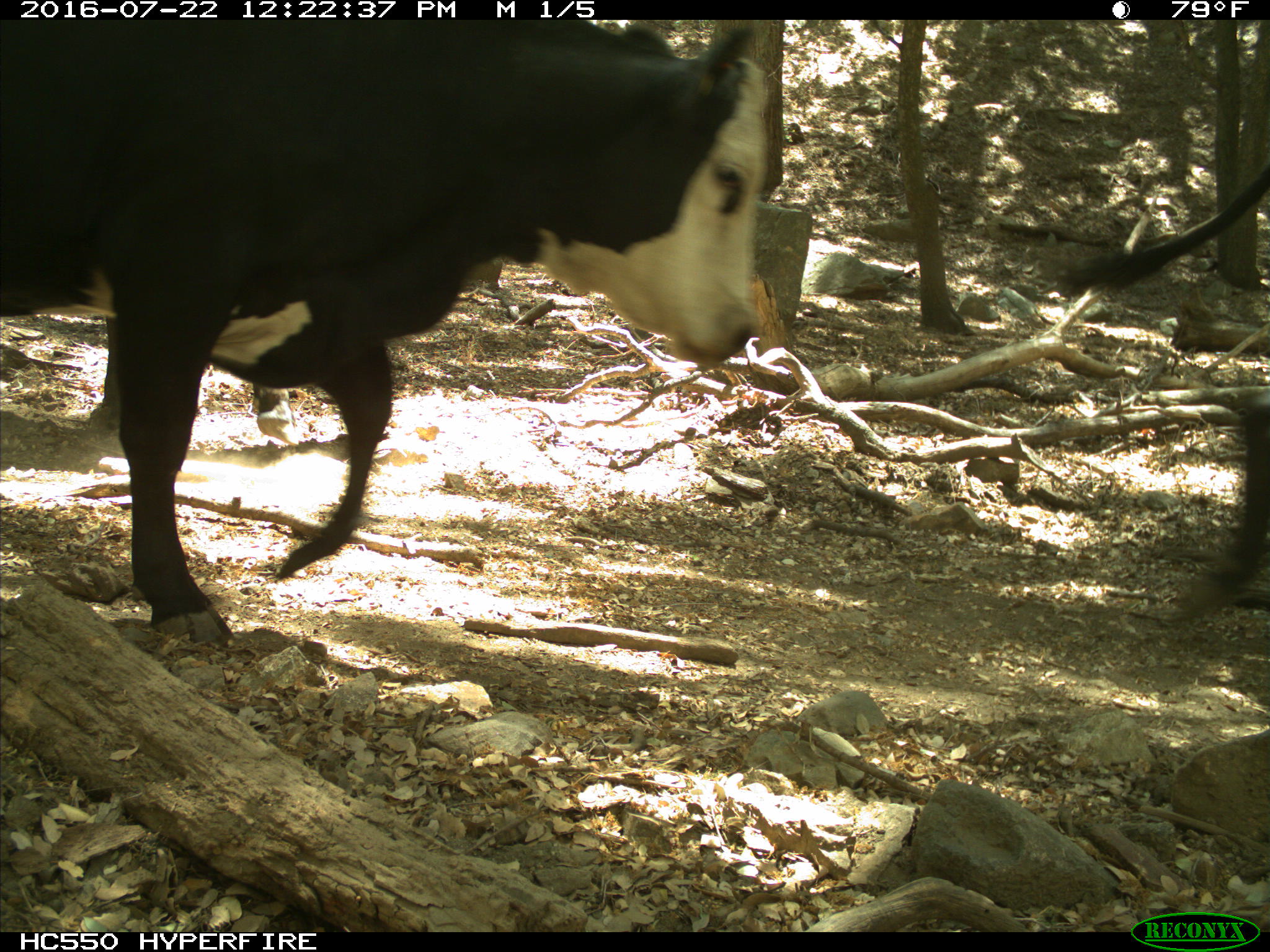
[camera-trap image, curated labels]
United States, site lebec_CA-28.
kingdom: Animalia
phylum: Chordata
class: Mammalia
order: Artiodactyla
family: Bovidae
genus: Bos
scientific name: Bos taurus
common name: domestic cow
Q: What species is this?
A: Bos taurus (domestic cow).